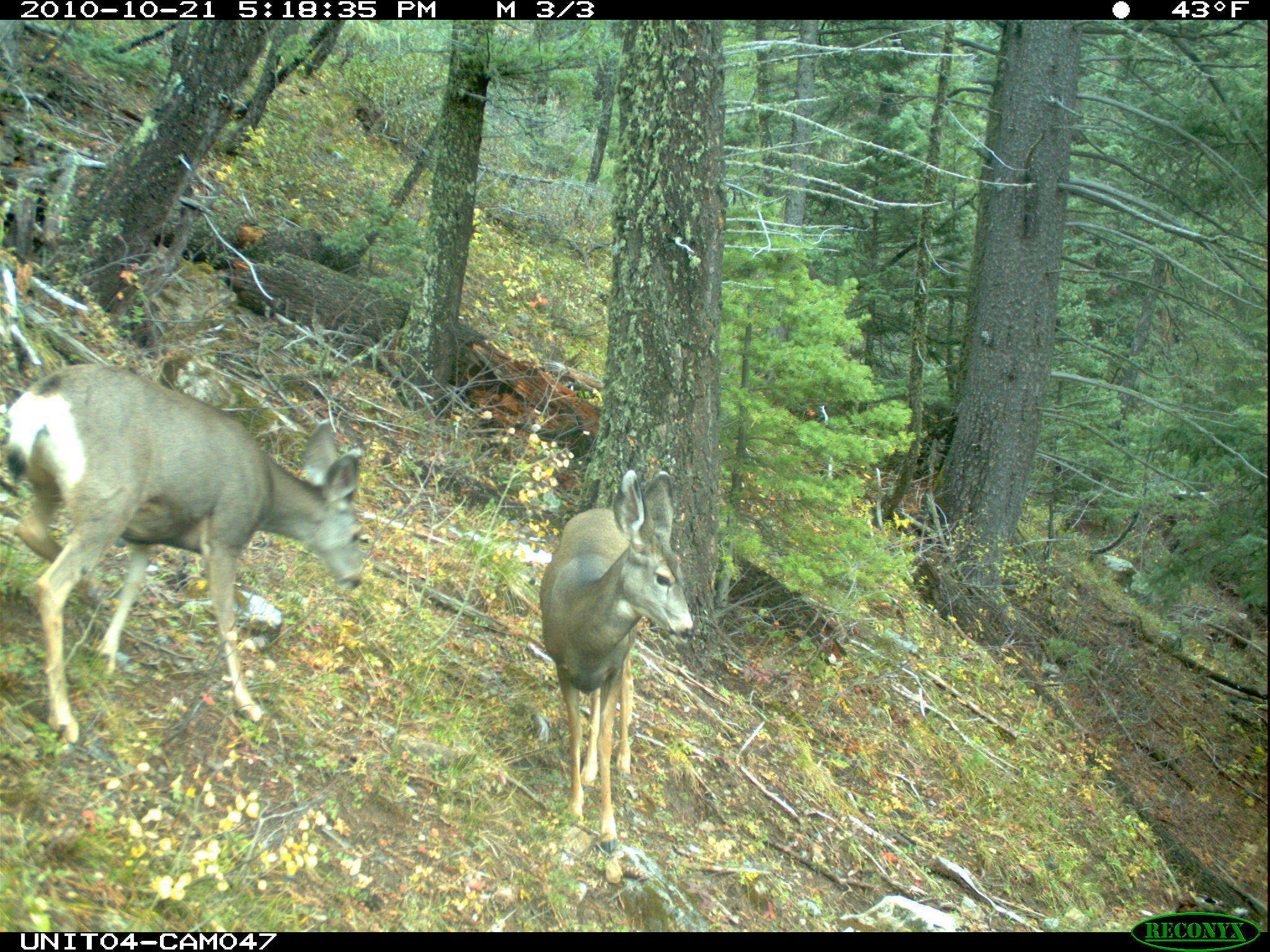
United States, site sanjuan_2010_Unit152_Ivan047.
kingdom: Animalia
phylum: Chordata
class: Mammalia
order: Artiodactyla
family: Cervidae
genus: Odocoileus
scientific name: Odocoileus hemionus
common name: mule deer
Odocoileus hemionus (mule deer).